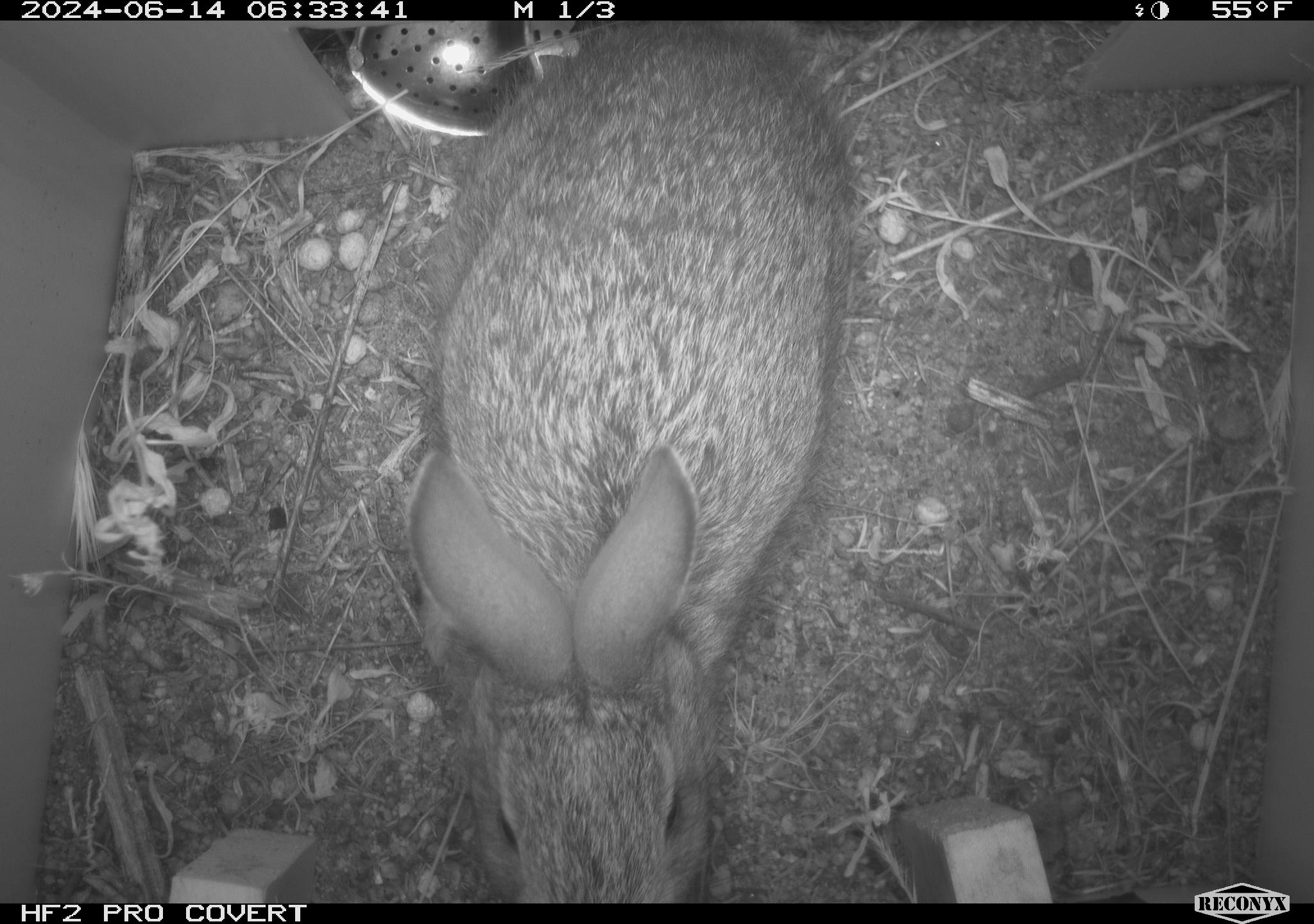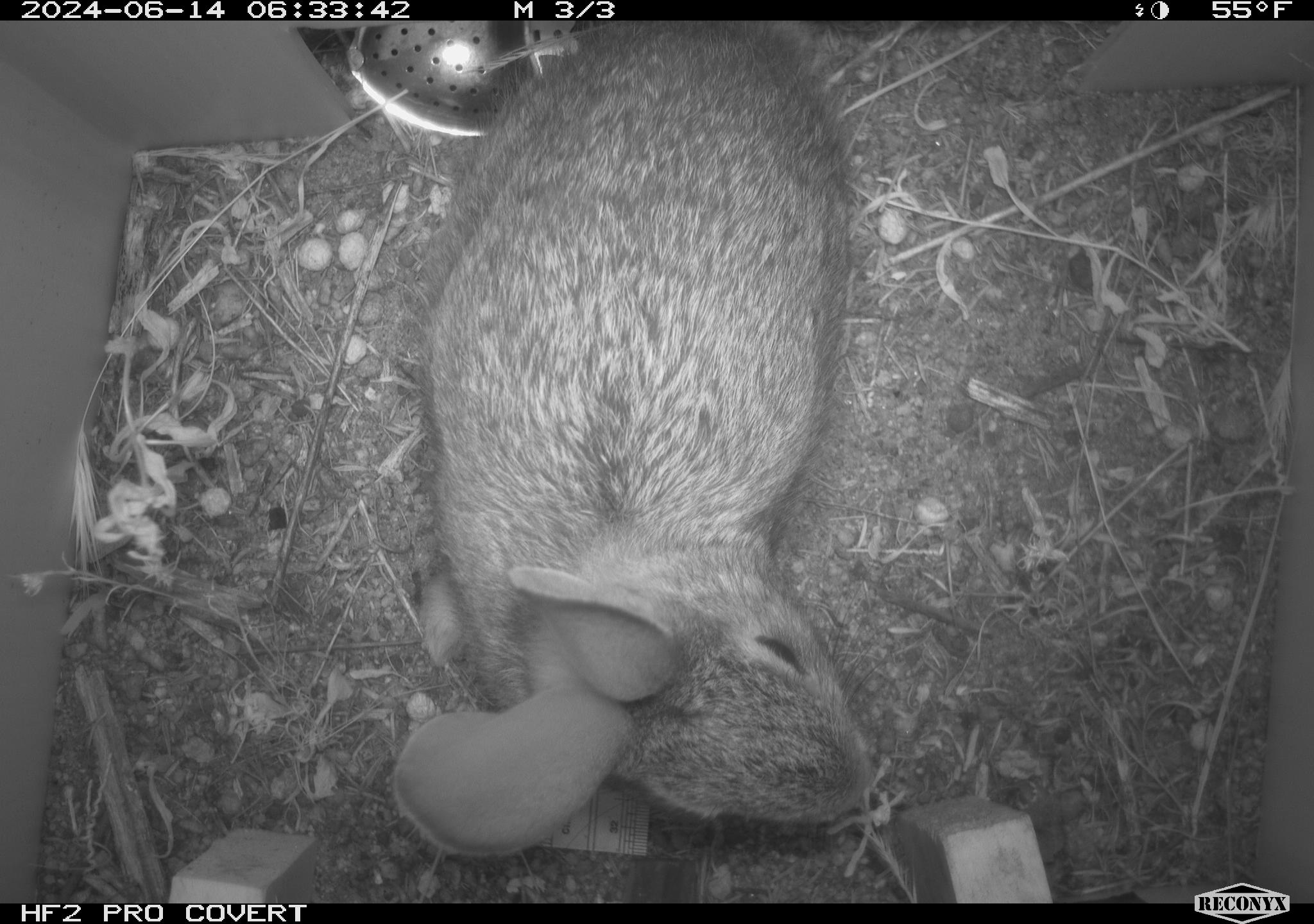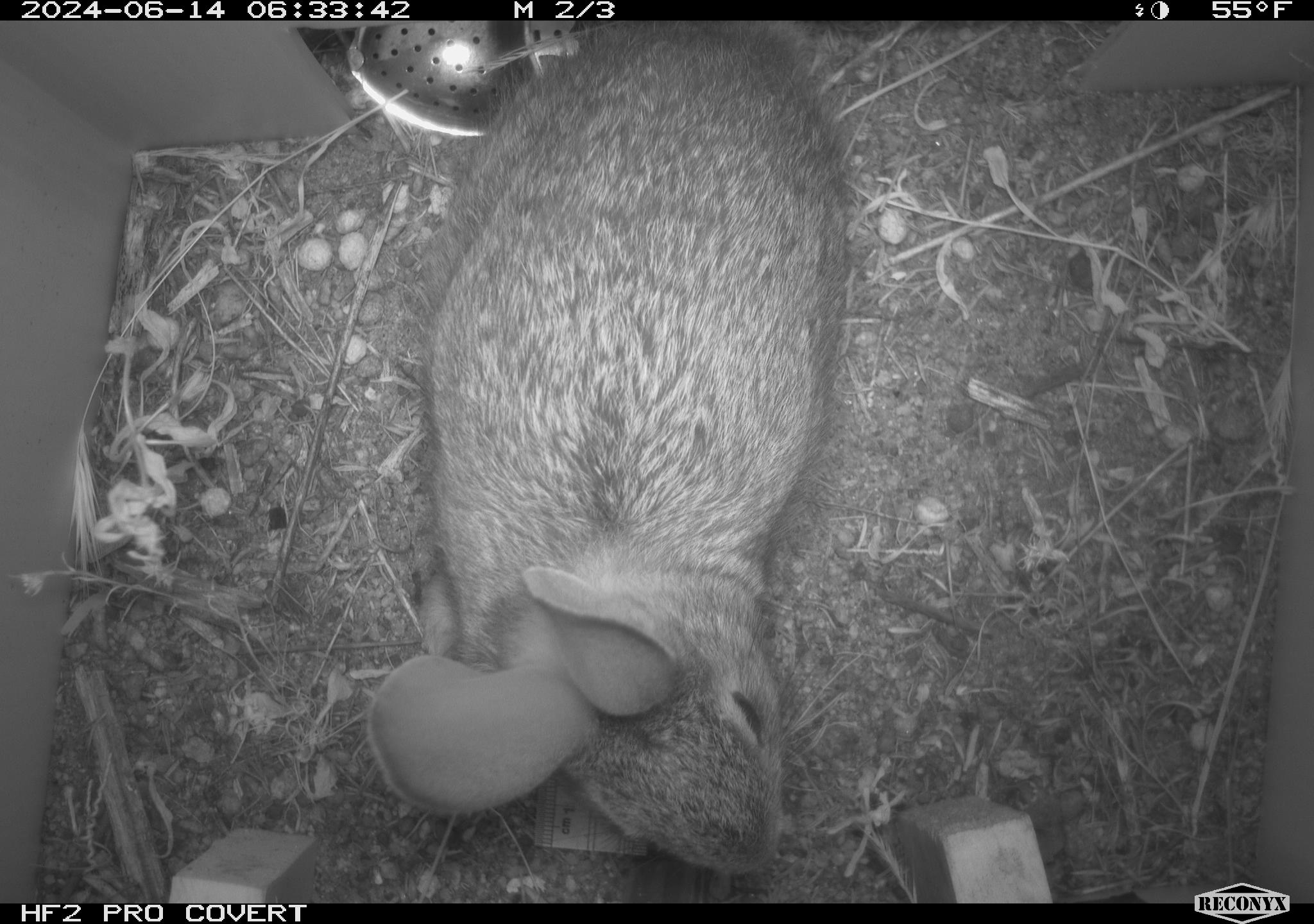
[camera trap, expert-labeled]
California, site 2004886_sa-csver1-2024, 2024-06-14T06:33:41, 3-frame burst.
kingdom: Animalia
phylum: Chordata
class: Mammalia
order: Lagomorpha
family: Leporidae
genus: Sylvilagus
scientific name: Sylvilagus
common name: cottontail rabbits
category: sylvilagus species